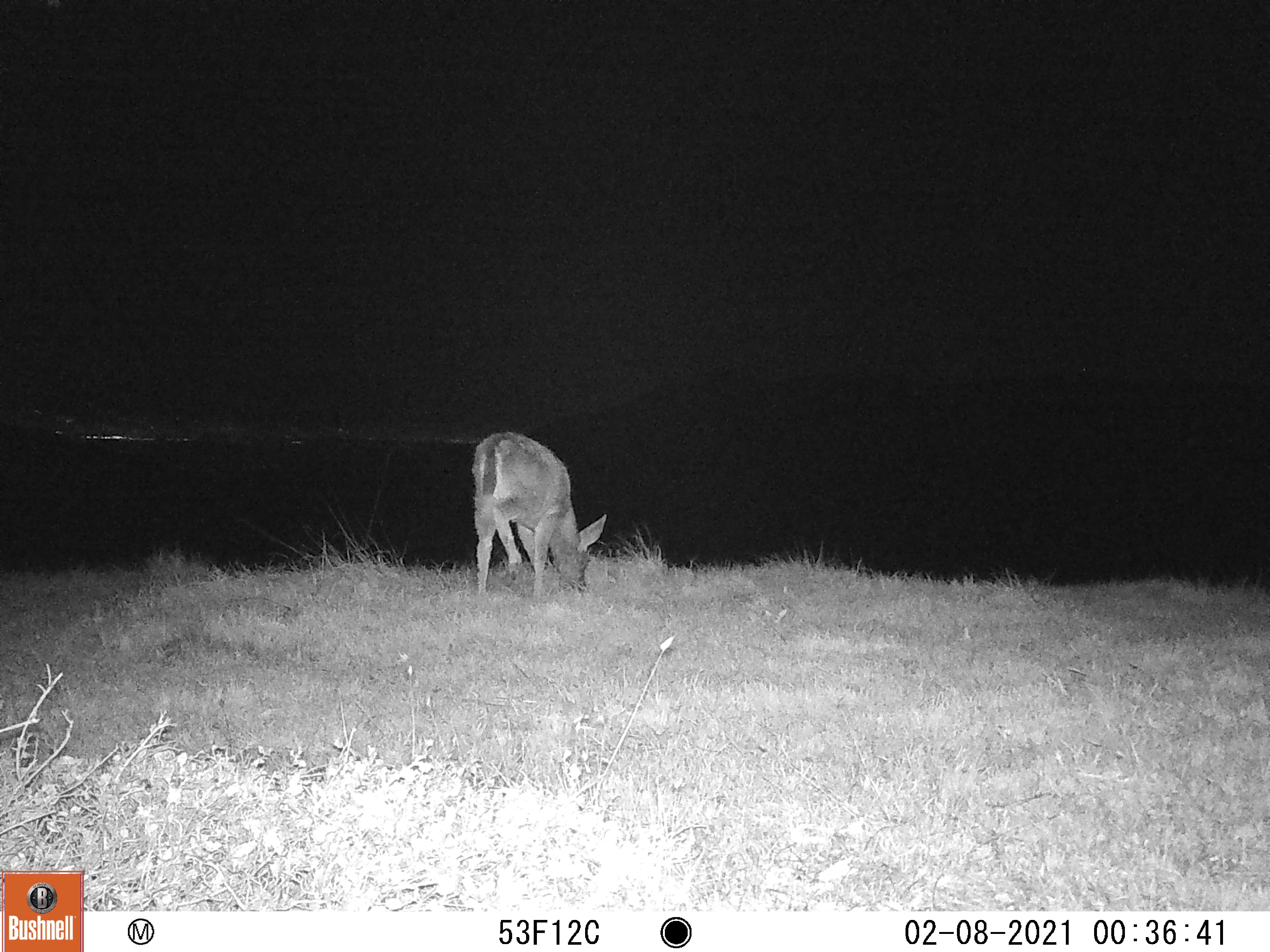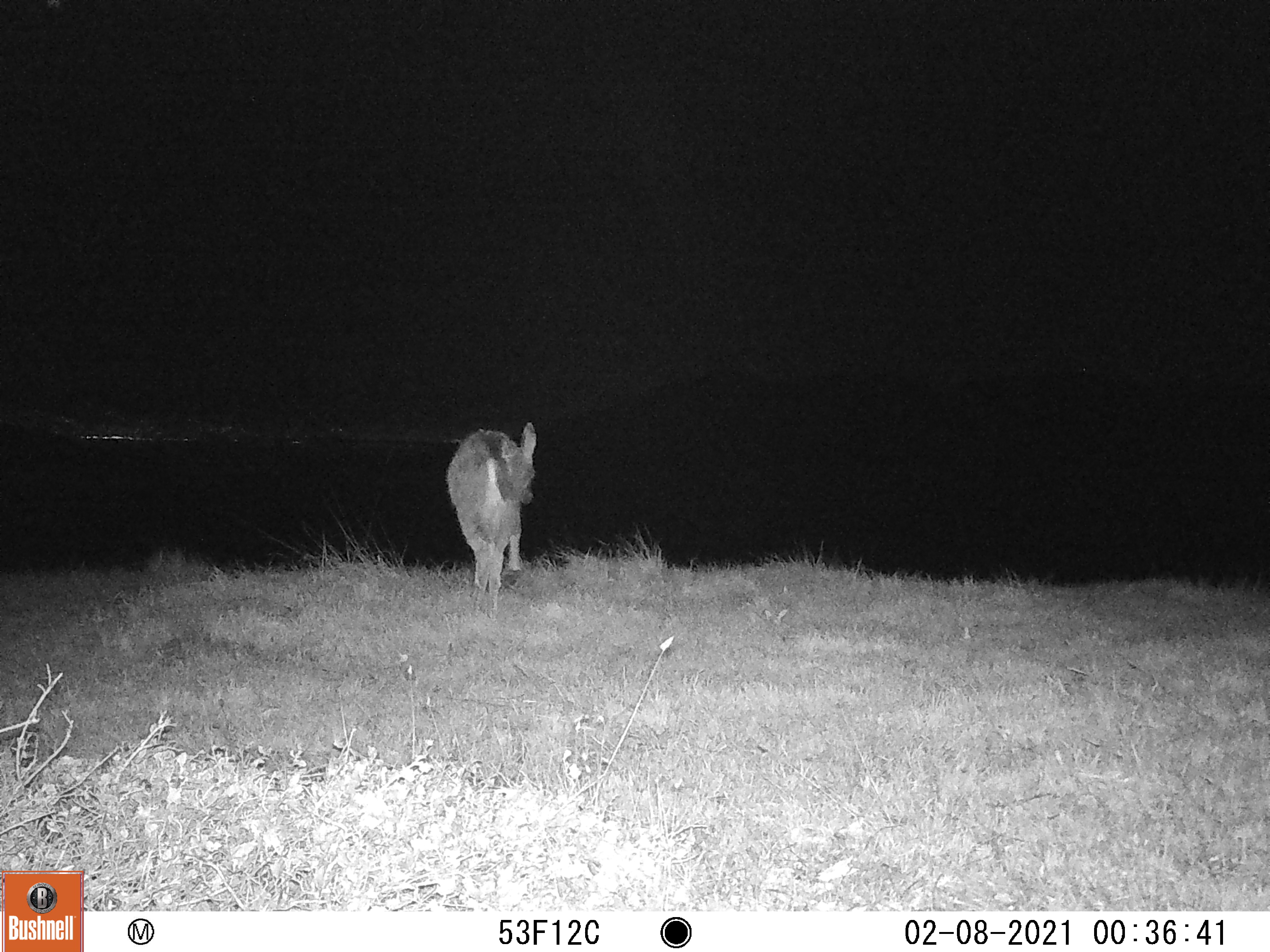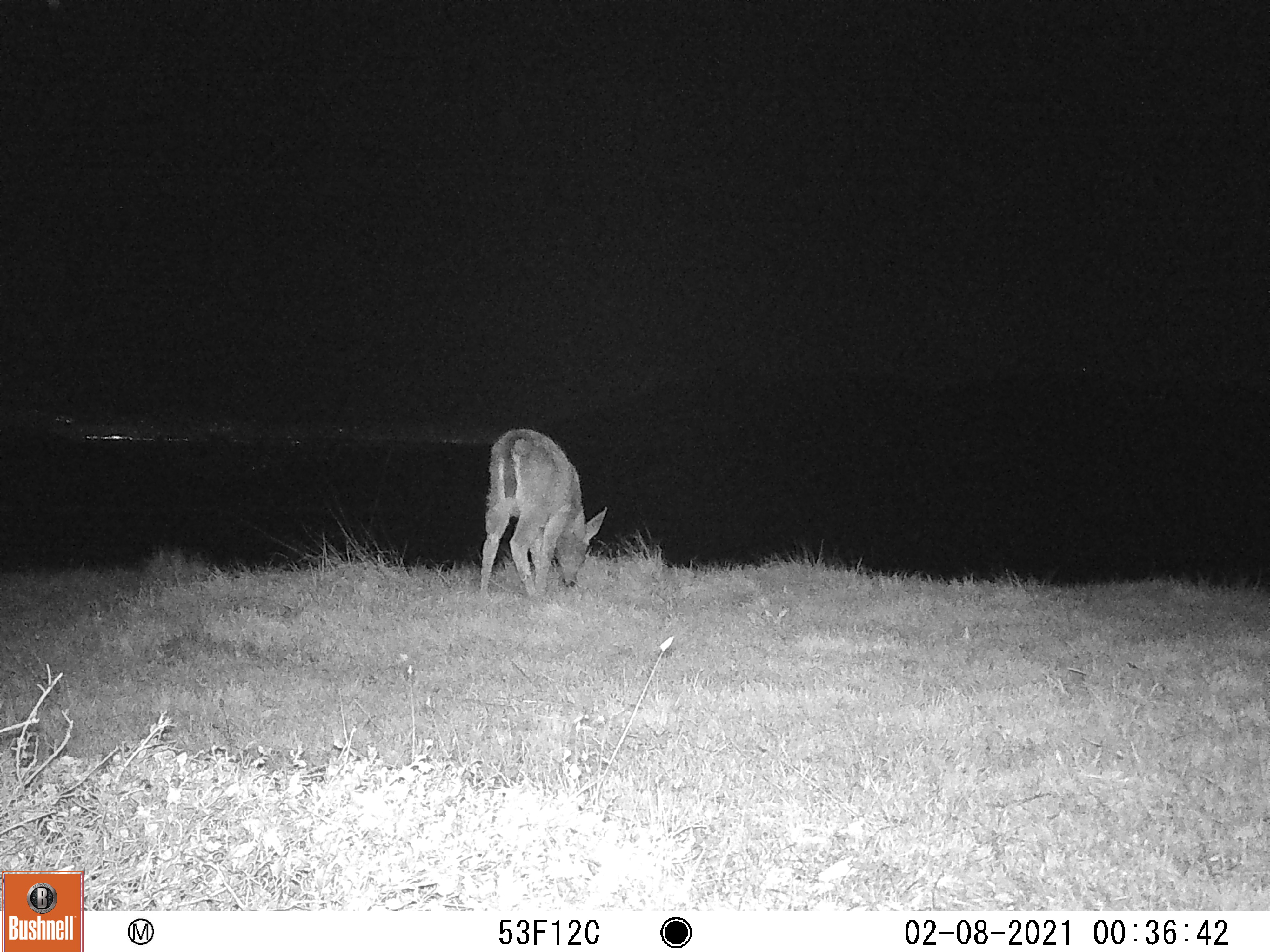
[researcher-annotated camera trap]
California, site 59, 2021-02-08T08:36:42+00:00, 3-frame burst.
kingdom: Animalia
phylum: Chordata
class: Mammalia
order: Artiodactyla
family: Cervidae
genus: Odocoileus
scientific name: Odocoileus hemionus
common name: mule deer